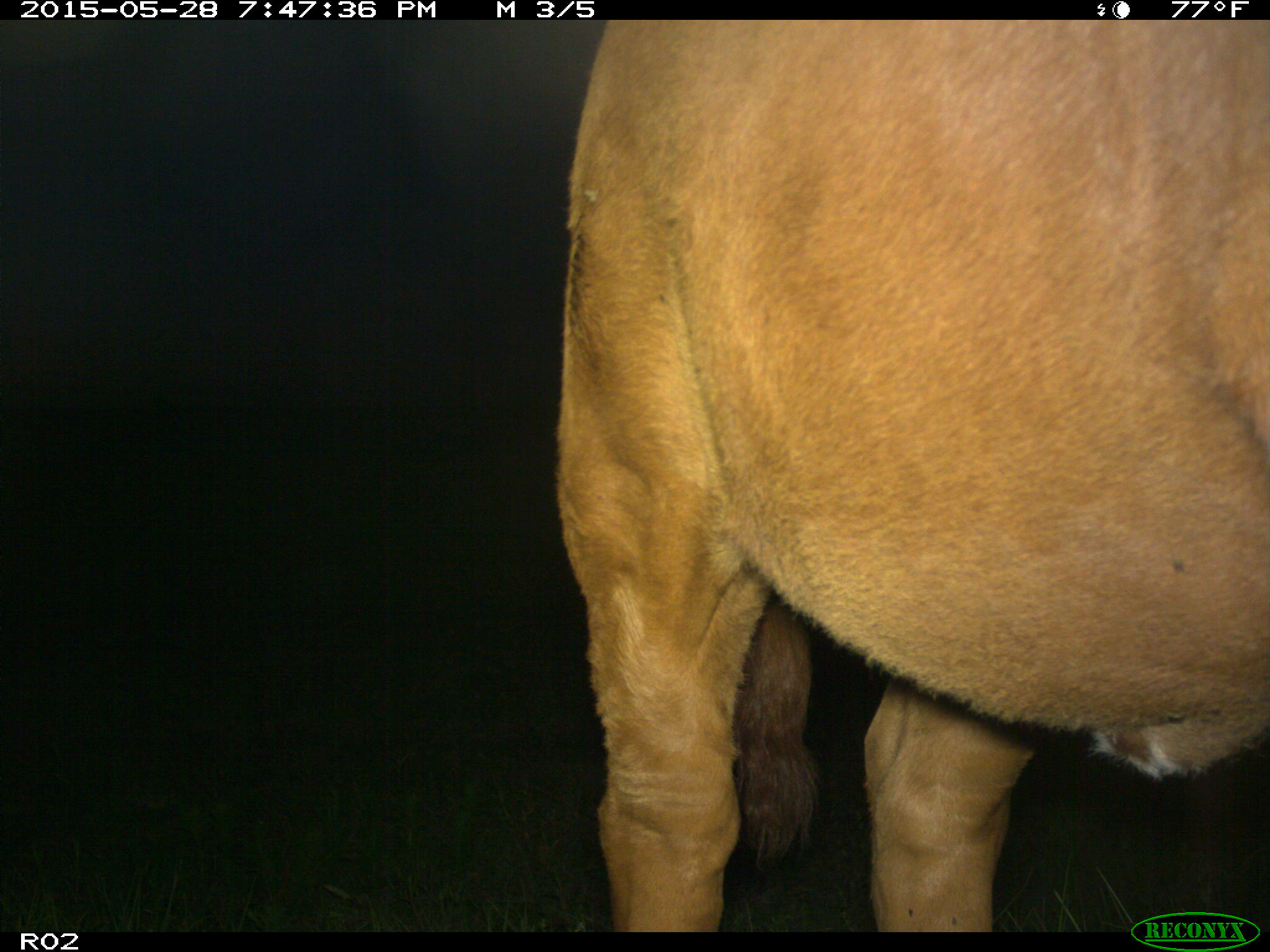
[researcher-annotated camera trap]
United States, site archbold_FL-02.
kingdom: Animalia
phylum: Chordata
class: Mammalia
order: Artiodactyla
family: Bovidae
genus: Bos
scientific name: Bos taurus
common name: domestic cow